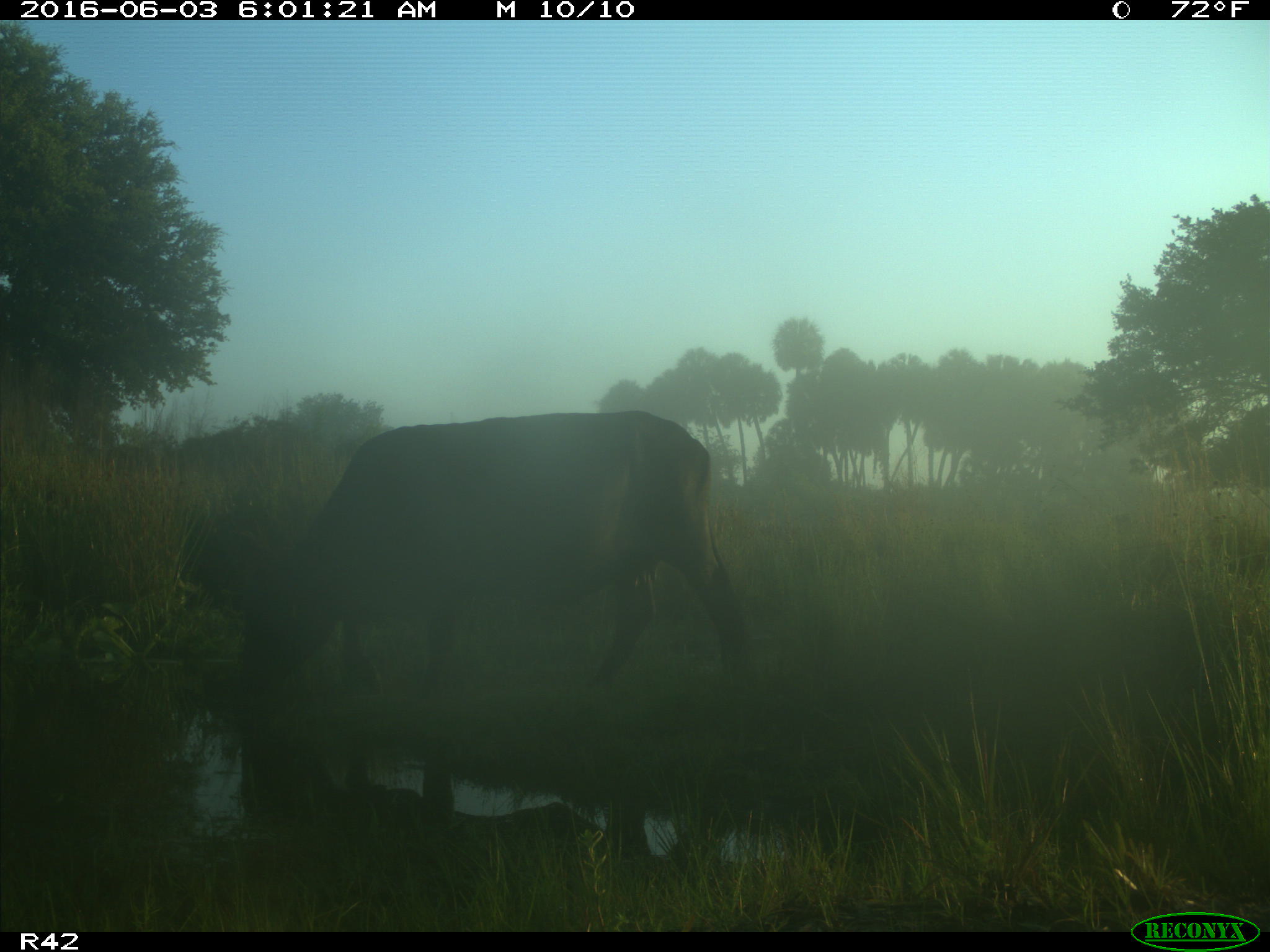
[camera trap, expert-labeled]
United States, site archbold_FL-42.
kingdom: Animalia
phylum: Chordata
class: Mammalia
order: Artiodactyla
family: Bovidae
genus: Bos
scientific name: Bos taurus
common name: domestic cow